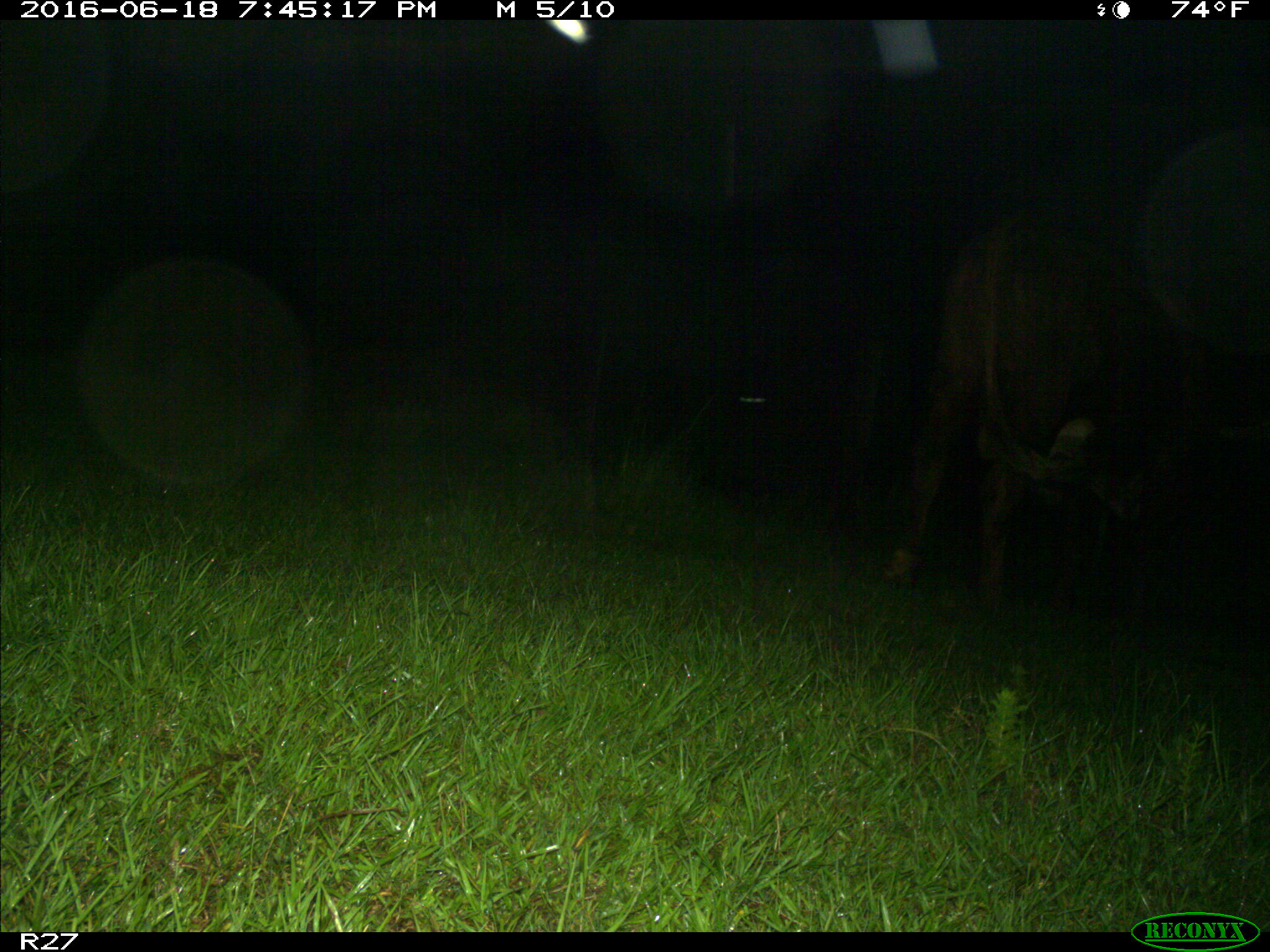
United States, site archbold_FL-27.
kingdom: Animalia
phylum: Chordata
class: Mammalia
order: Artiodactyla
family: Bovidae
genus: Bos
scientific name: Bos taurus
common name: domestic cow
Bos taurus (domestic cow).